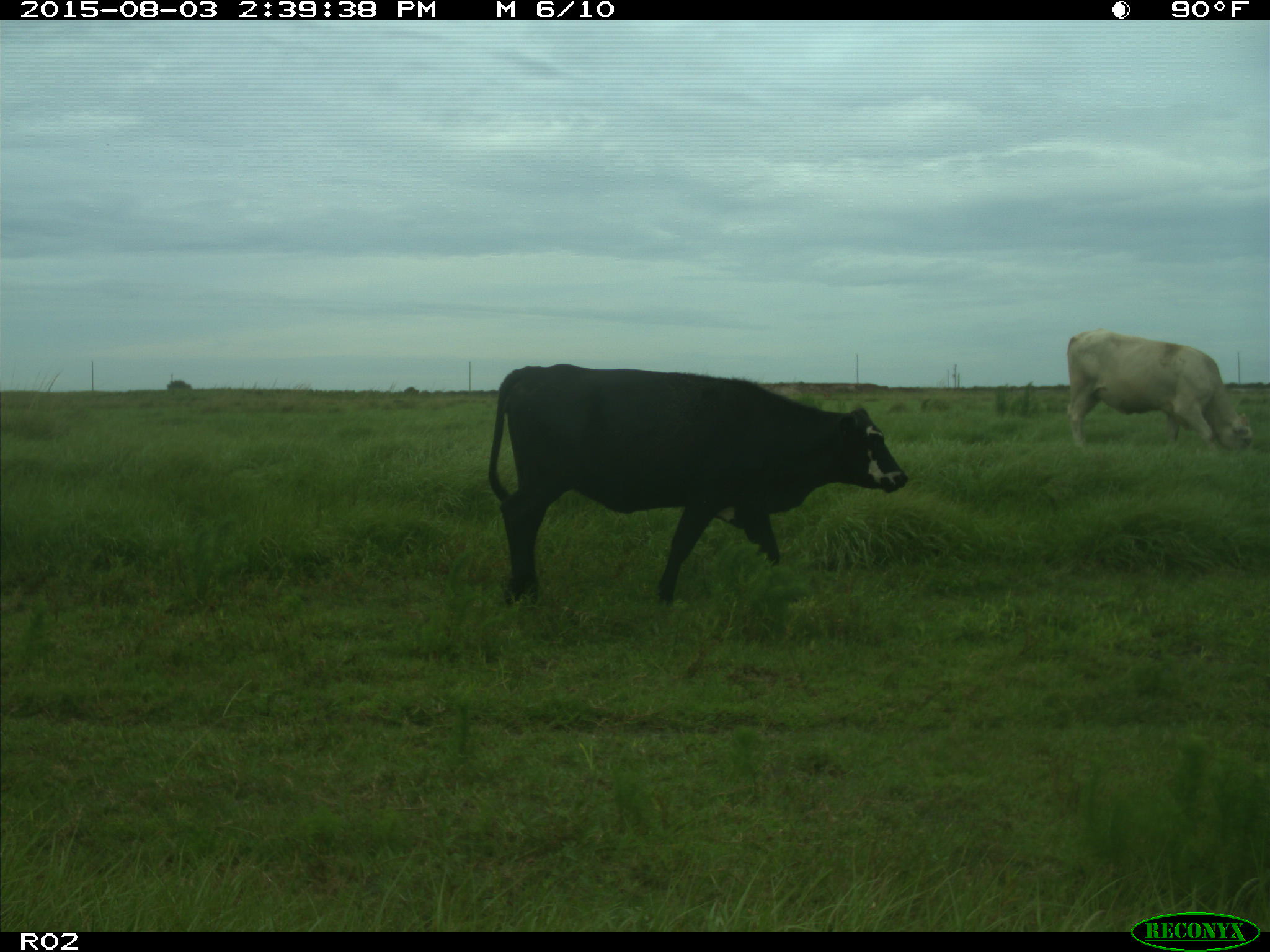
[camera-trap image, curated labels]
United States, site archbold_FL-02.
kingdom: Animalia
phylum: Chordata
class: Mammalia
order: Artiodactyla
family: Bovidae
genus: Bos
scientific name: Bos taurus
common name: domestic cow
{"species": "Bos taurus (domestic cow)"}